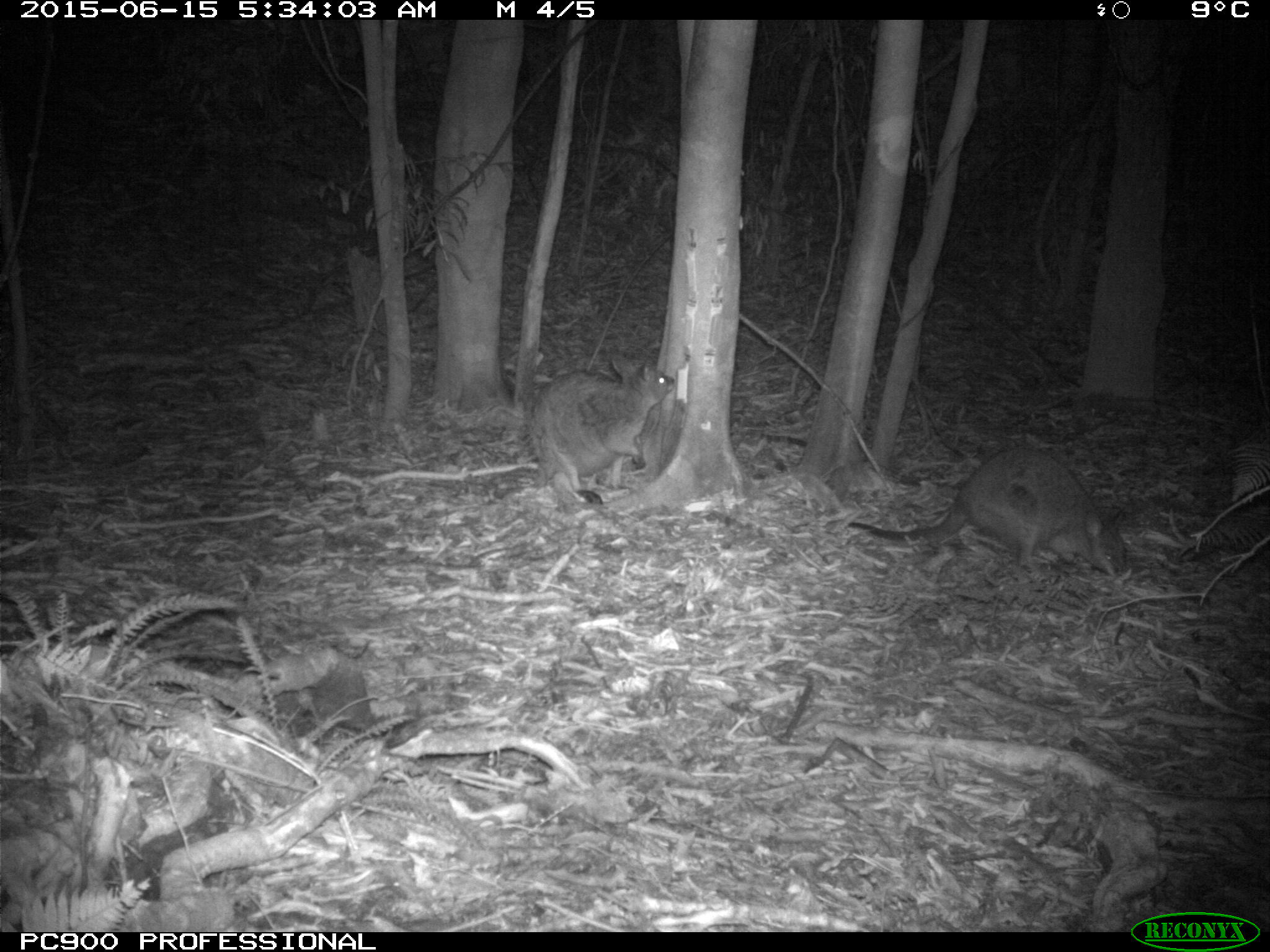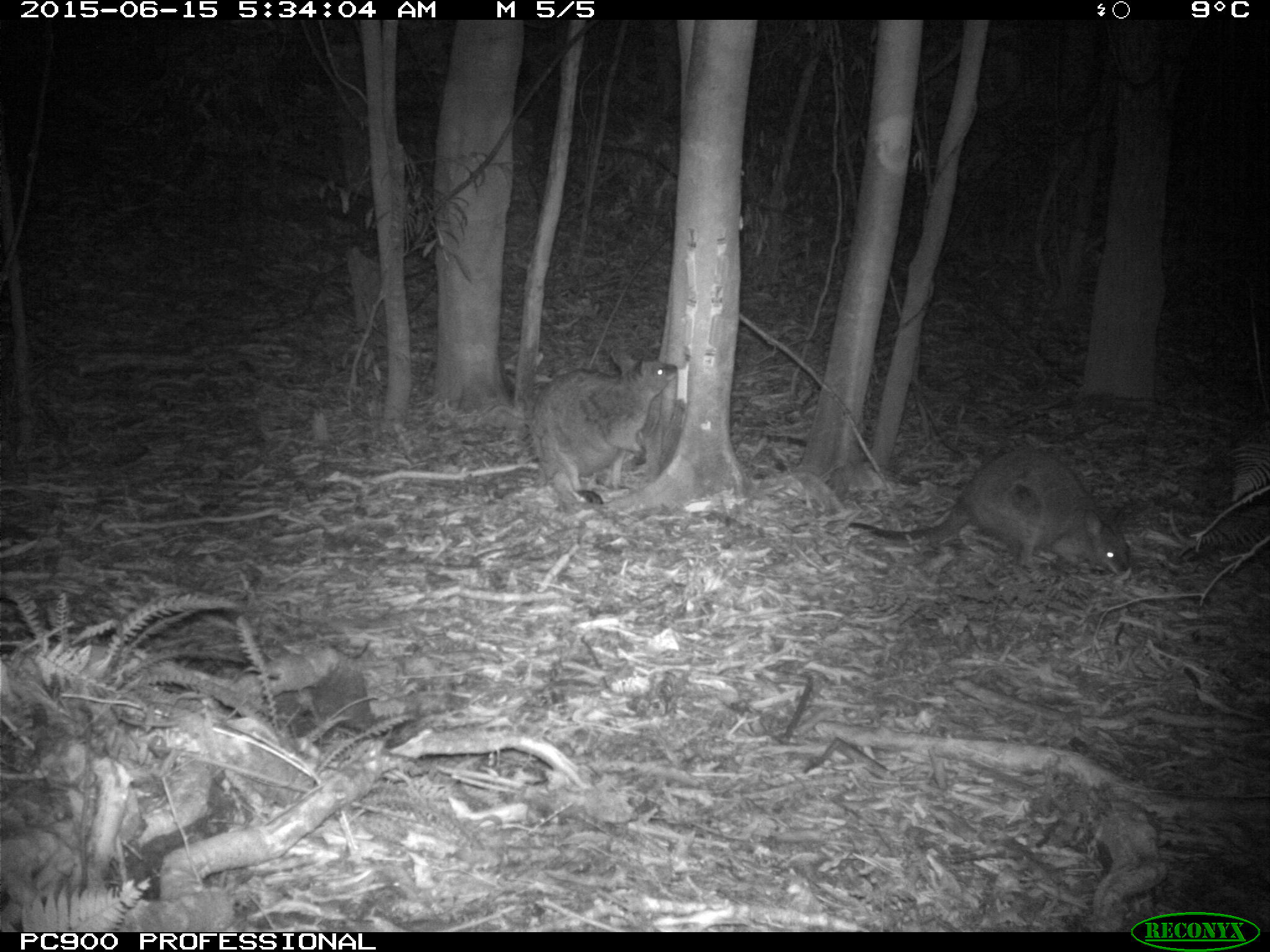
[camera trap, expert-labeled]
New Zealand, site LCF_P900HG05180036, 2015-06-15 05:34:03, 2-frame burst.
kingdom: Animalia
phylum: Chordata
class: Mammalia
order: Diprotodontia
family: Macropodidae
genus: Notamacropus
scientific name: Notamacropus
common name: wallaby